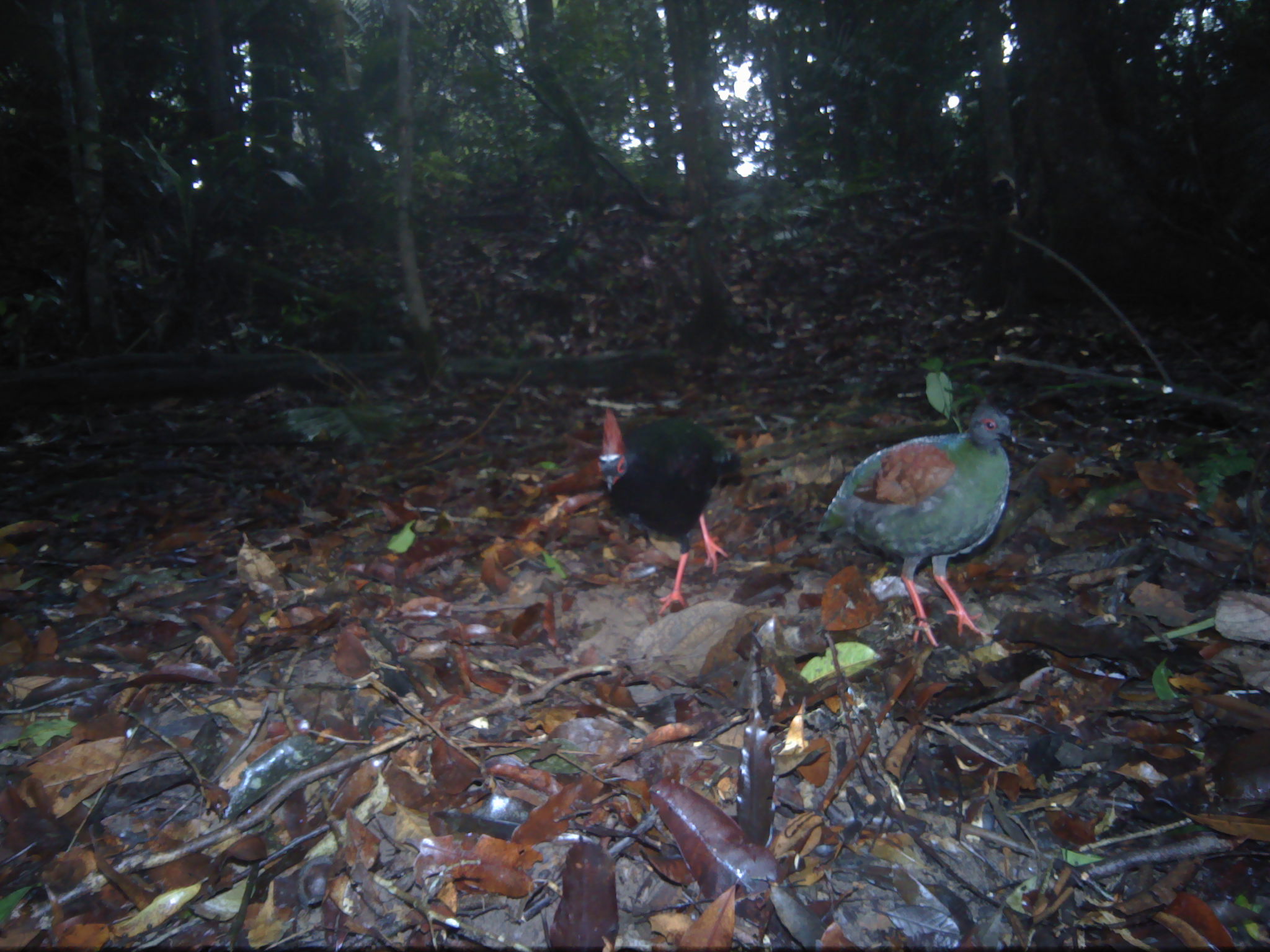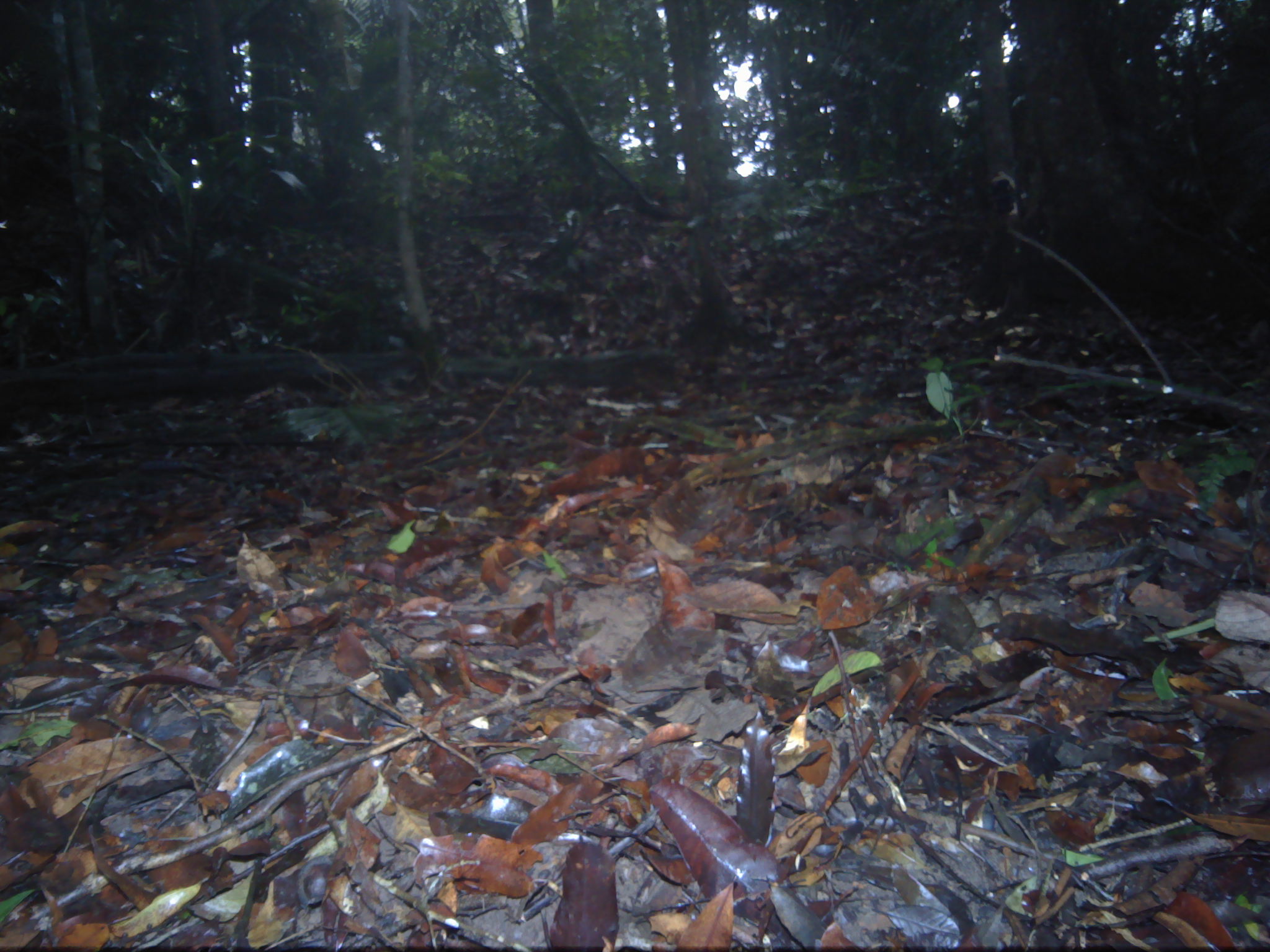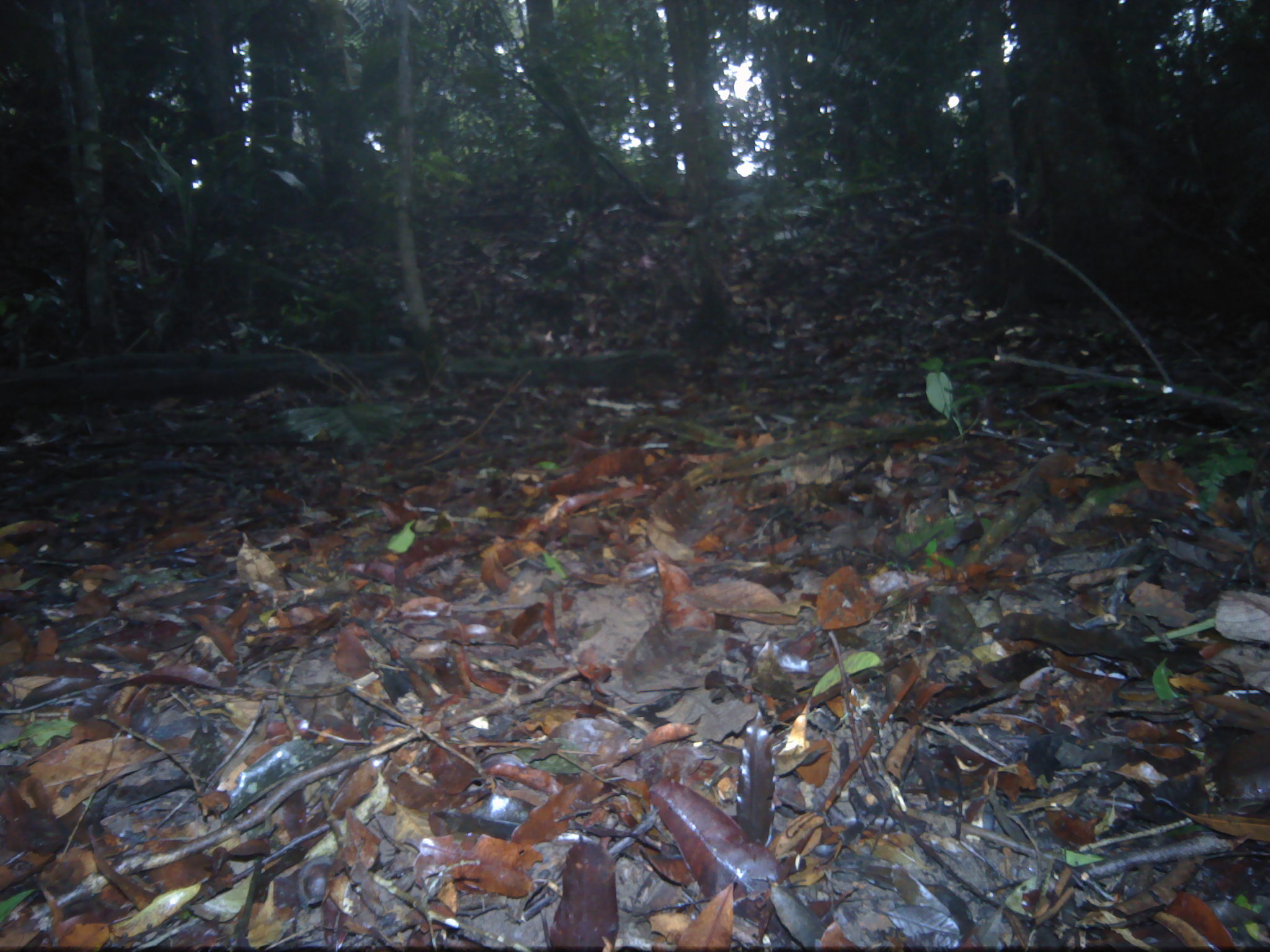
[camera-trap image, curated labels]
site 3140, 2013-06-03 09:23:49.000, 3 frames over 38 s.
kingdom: Animalia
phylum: Chordata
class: Aves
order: Galliformes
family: Phasianidae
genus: Rollulus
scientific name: Rollulus rouloul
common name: crested partridge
Rollulus rouloul (crested partridge), count 2.